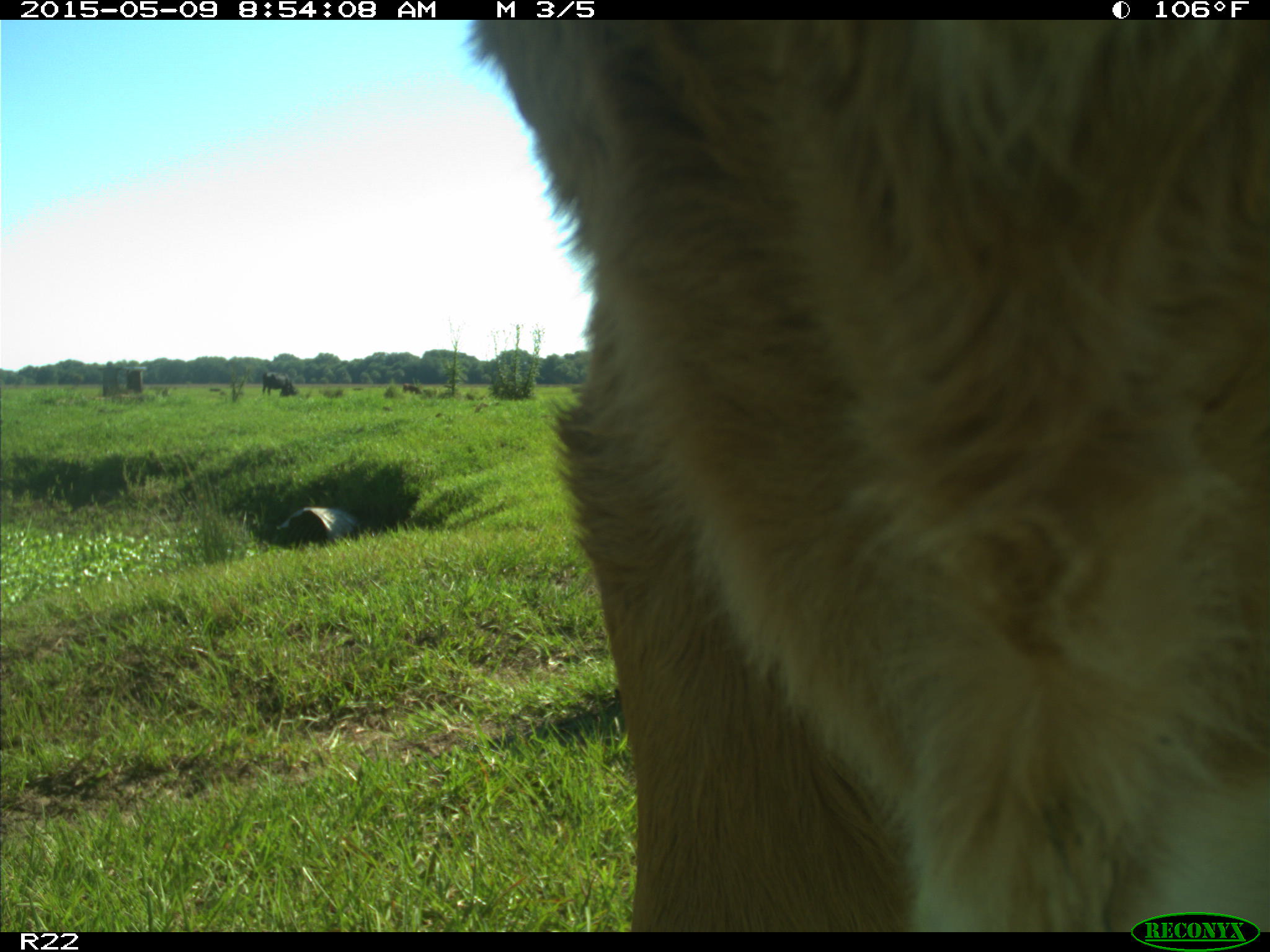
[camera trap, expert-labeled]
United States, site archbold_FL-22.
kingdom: Animalia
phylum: Chordata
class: Mammalia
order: Artiodactyla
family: Bovidae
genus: Bos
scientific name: Bos taurus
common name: domestic cow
Bos taurus (domestic cow).